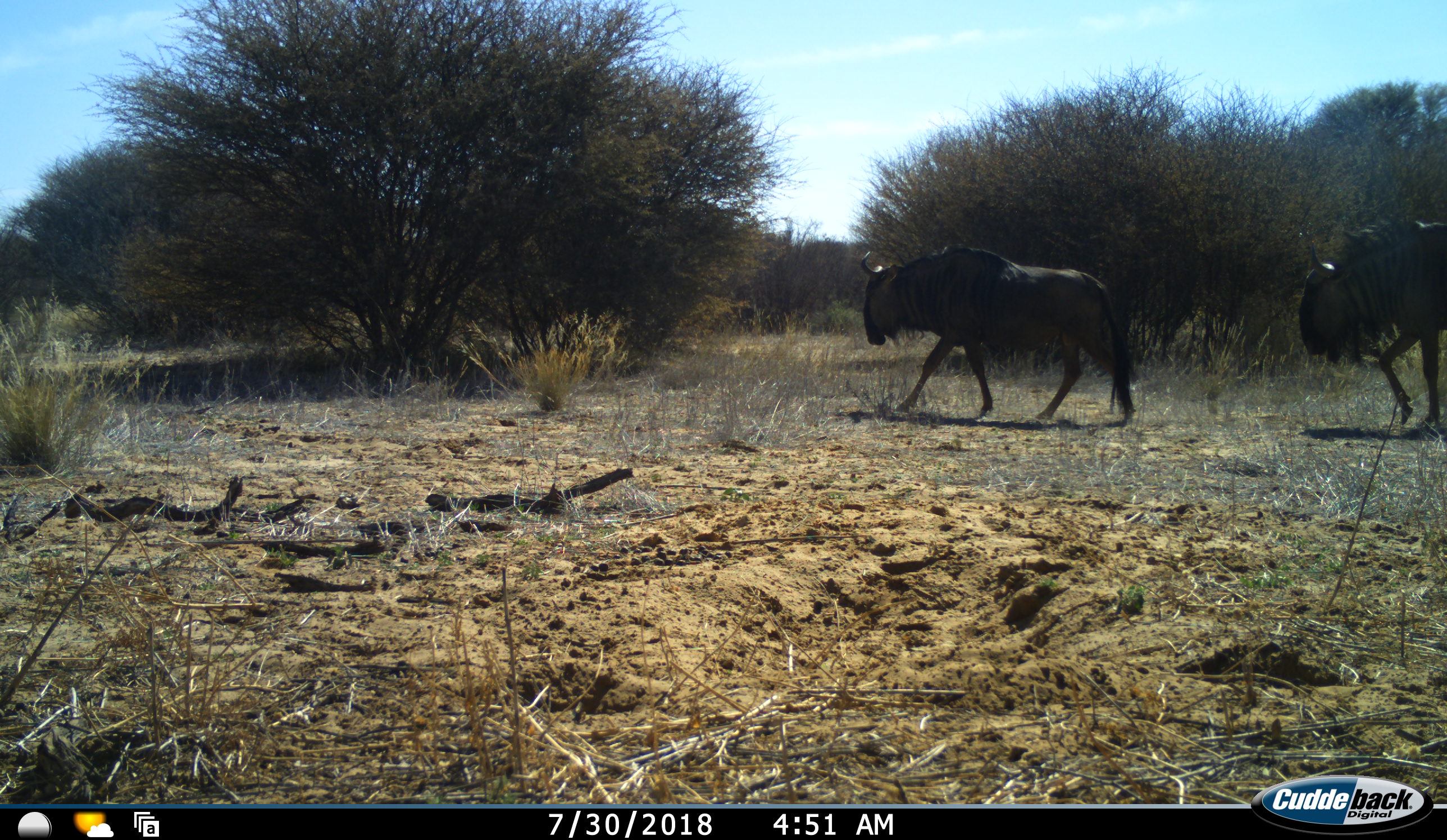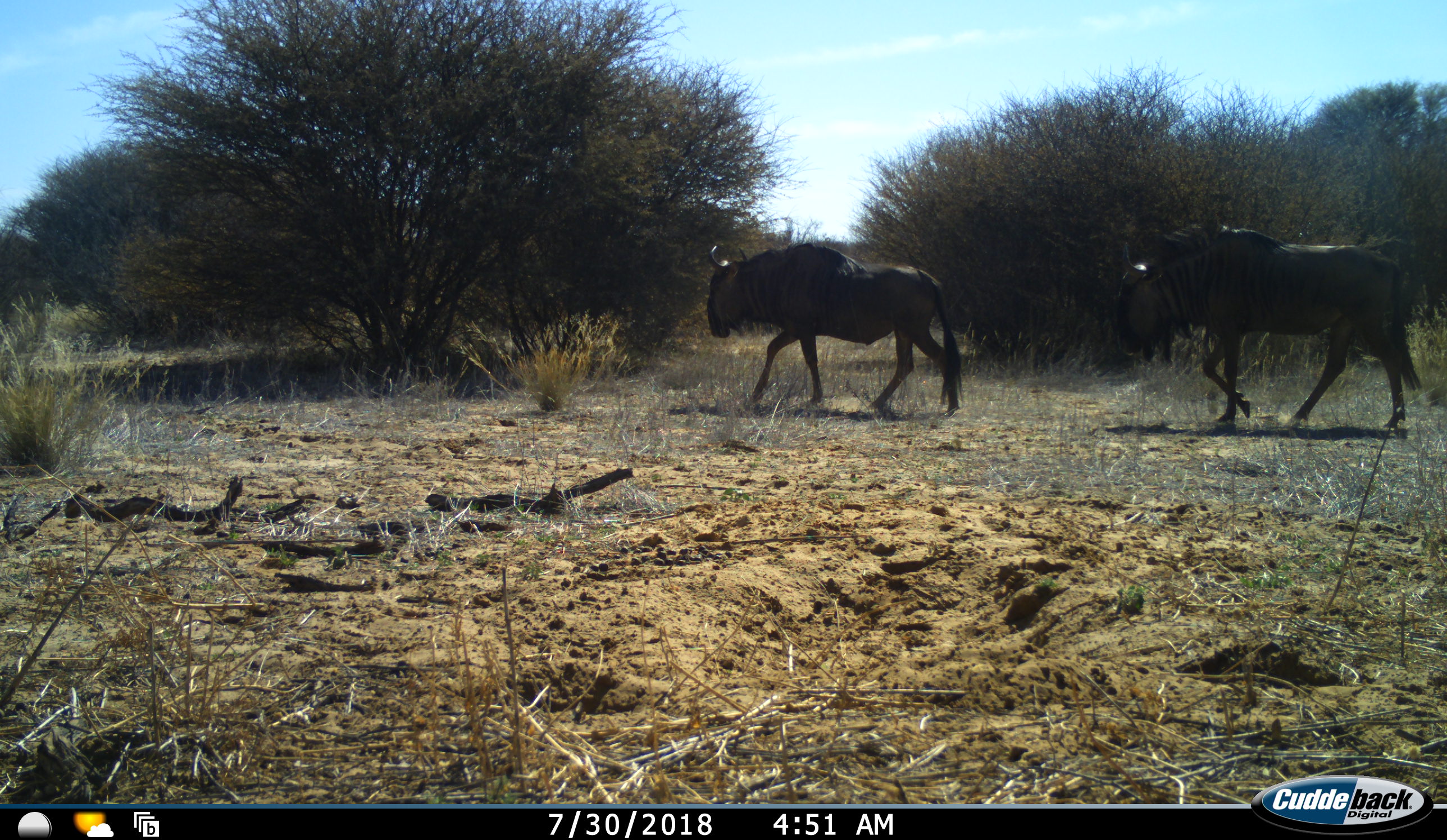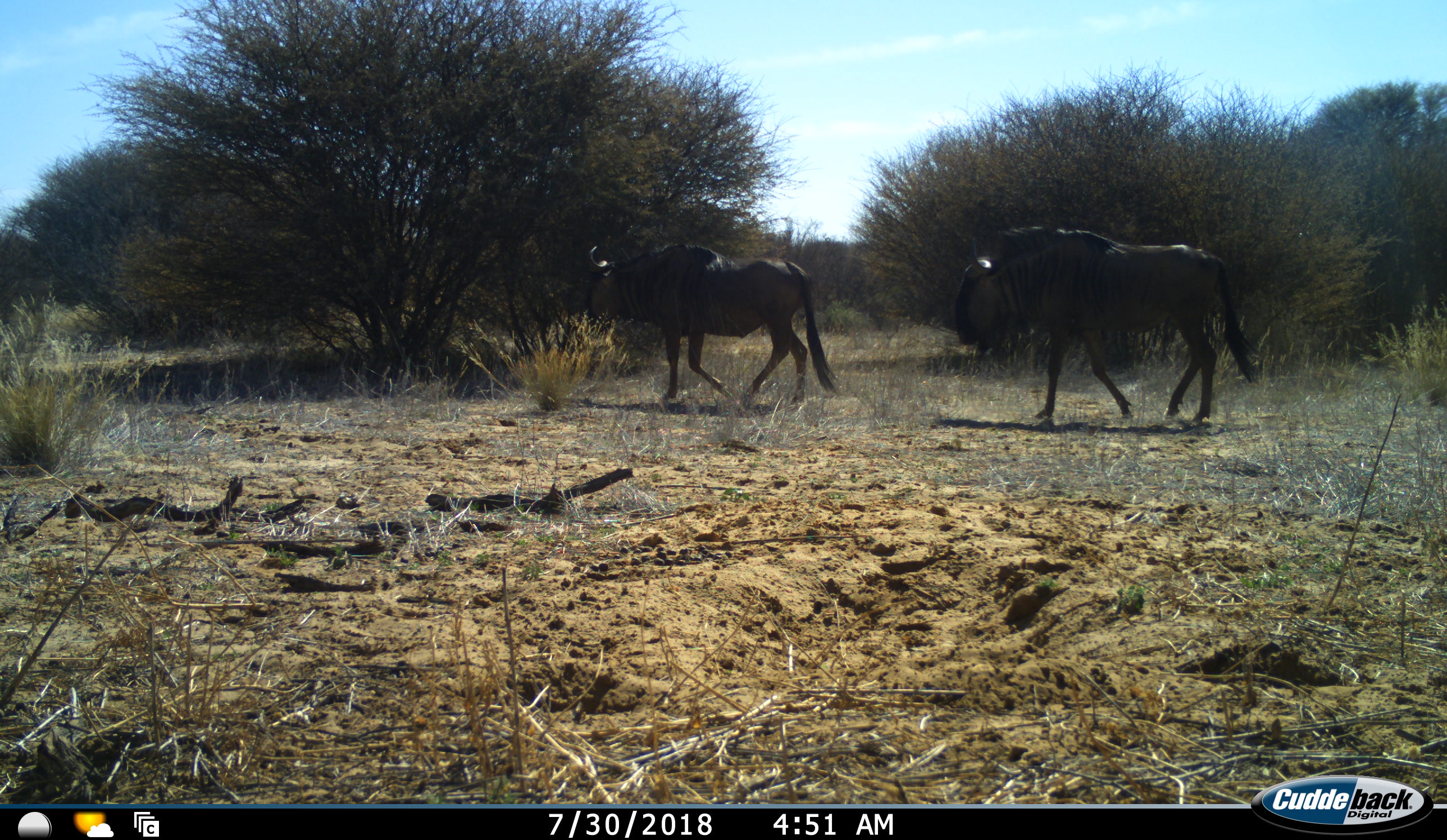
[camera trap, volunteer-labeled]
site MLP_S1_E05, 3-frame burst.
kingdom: Animalia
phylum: Chordata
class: Mammalia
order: Artiodactyla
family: Bovidae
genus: Connochaetes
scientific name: Connochaetes taurinus taurinus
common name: blue wildebeest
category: wildebeestblue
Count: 2.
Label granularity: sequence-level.